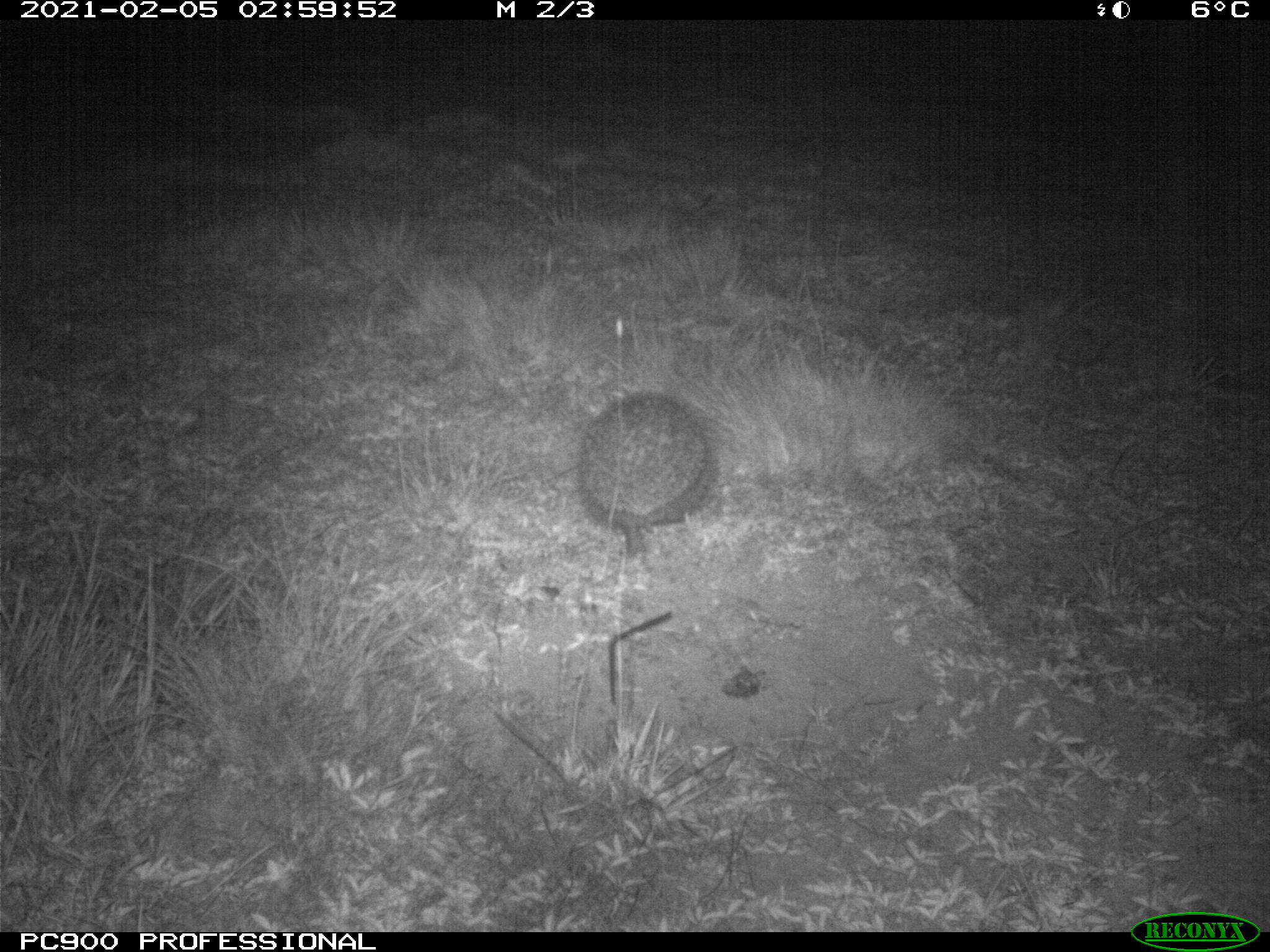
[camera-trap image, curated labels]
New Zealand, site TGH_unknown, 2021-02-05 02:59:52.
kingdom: Animalia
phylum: Chordata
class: Mammalia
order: Eulipotyphla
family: Erinaceidae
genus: Erinaceus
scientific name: Erinaceus europaeus europaeus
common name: european hedgehog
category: hedgehog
Hedgehog (european hedgehog) (Erinaceus europaeus europaeus).